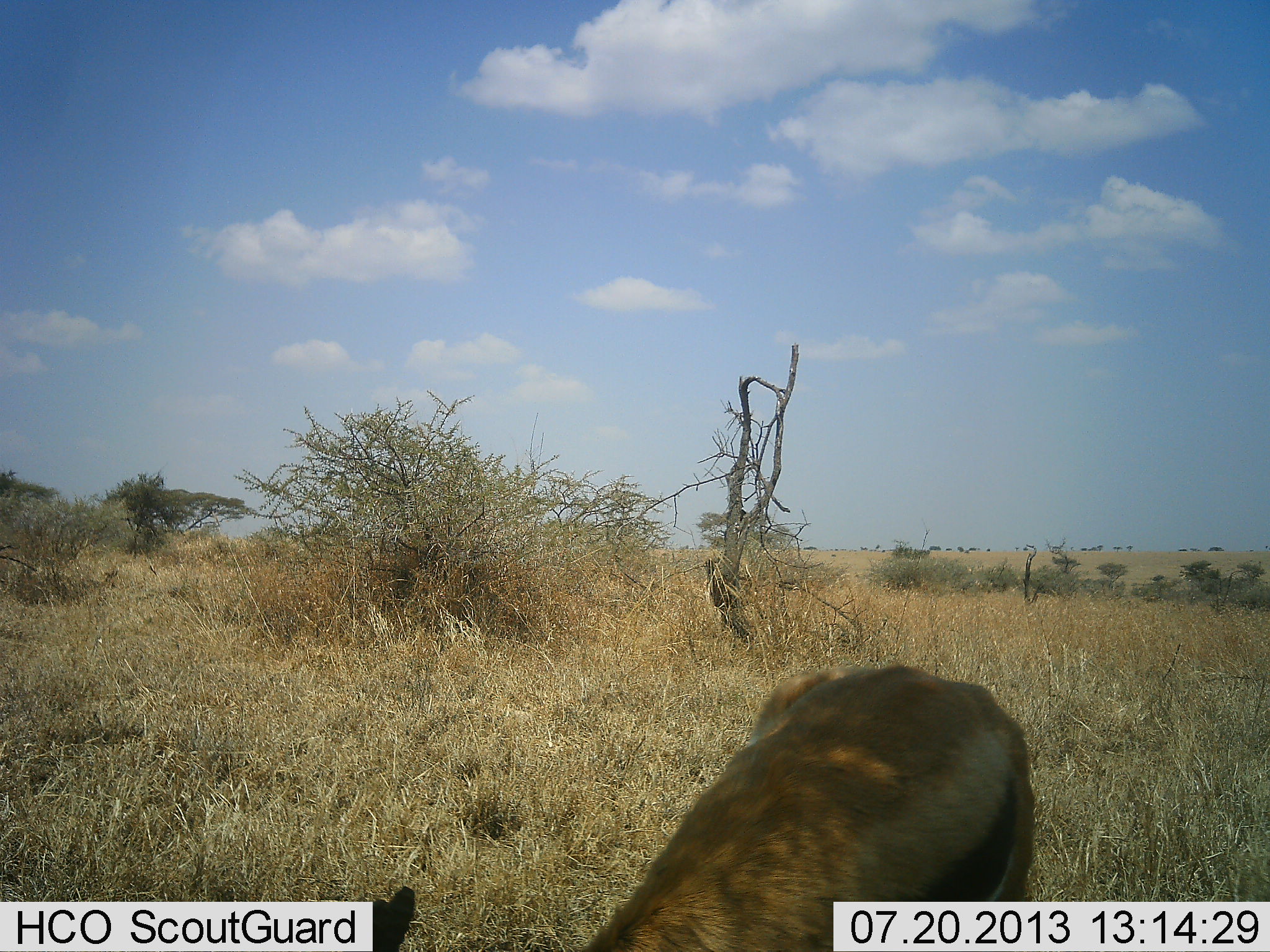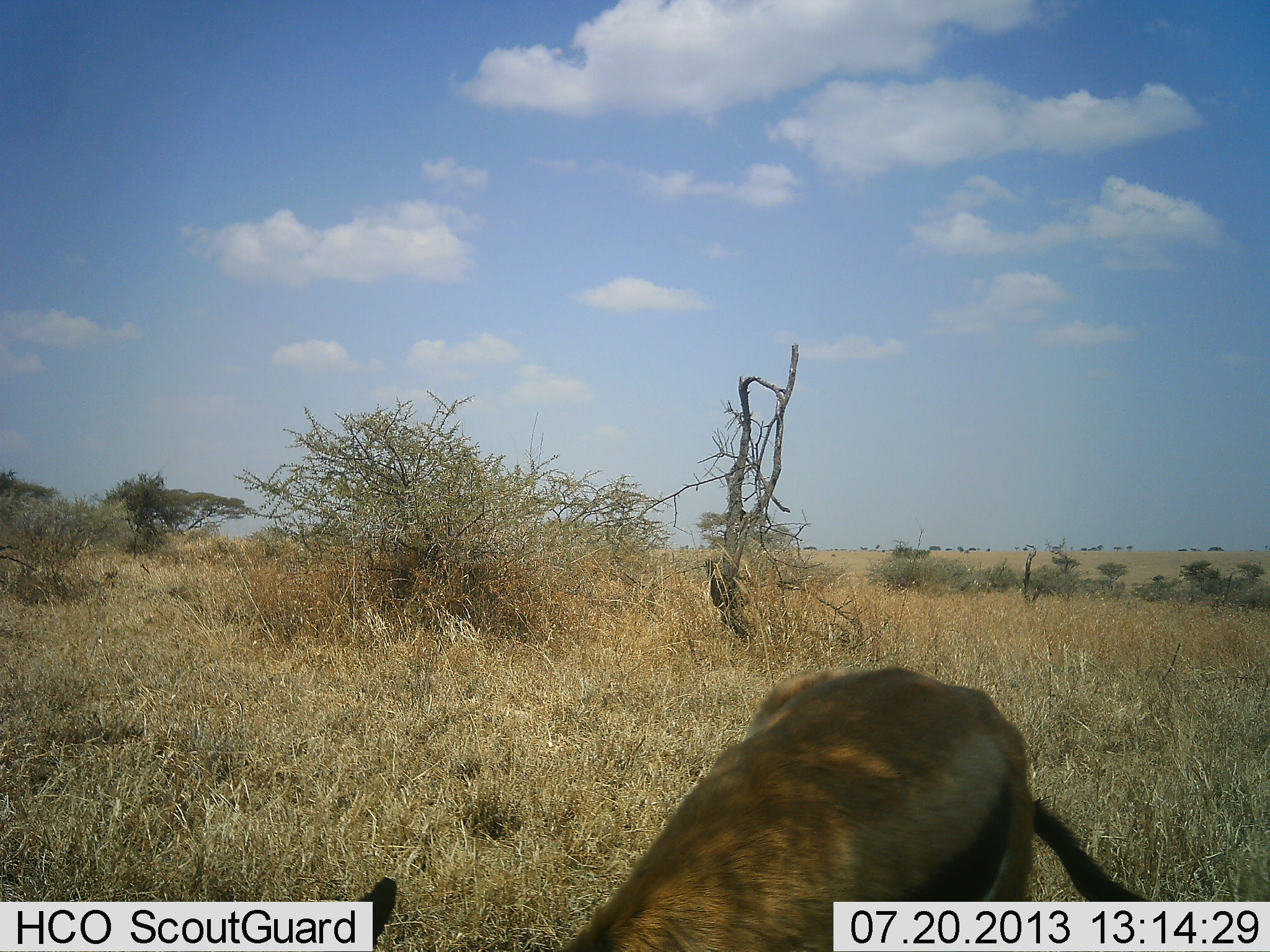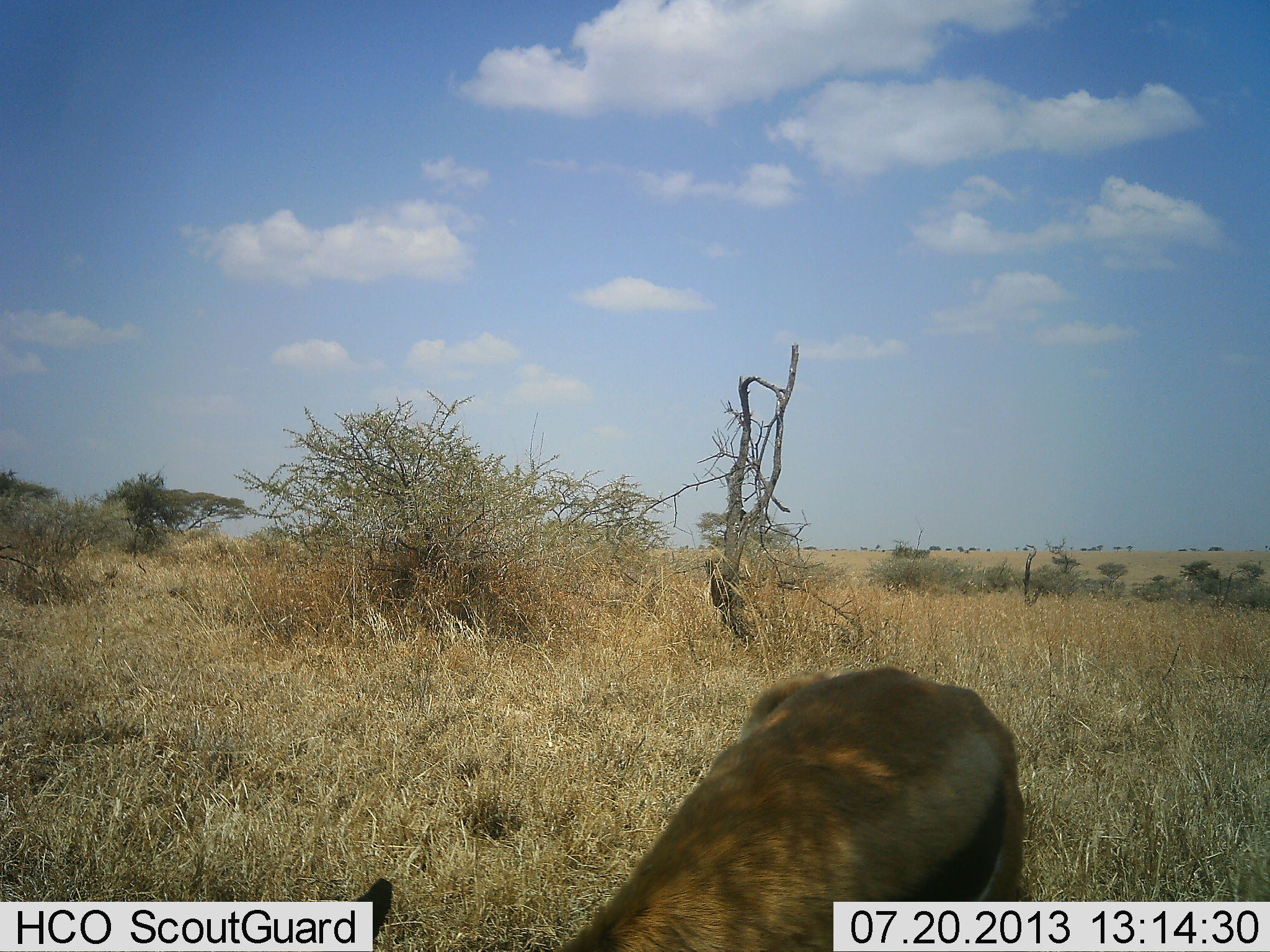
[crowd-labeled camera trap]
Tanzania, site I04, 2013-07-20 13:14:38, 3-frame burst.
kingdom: Animalia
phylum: Chordata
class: Mammalia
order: Artiodactyla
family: Bovidae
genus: Eudorcas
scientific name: Eudorcas thomsonii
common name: thomson's gazelle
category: gazellethomsons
Gazellethomsons (thomson's gazelle) (Eudorcas thomsonii), count 1. Behavior (volunteer vote fractions): standing 40%, resting 10%, moving 0%, interacting 0%. Young present (vote fraction): 0%. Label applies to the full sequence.